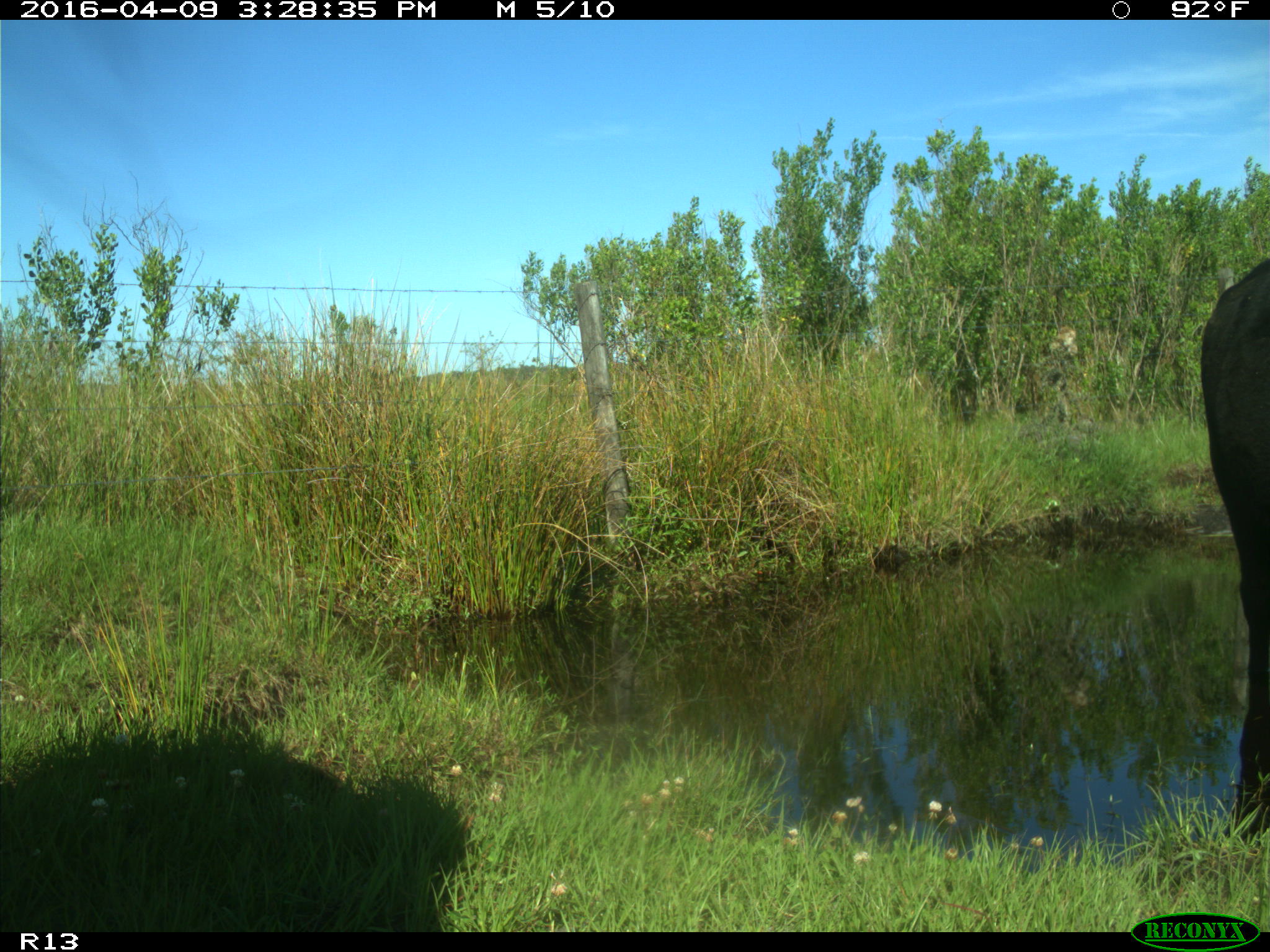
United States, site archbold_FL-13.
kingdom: Animalia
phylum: Chordata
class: Mammalia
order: Artiodactyla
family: Bovidae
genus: Bos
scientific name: Bos taurus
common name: domestic cow